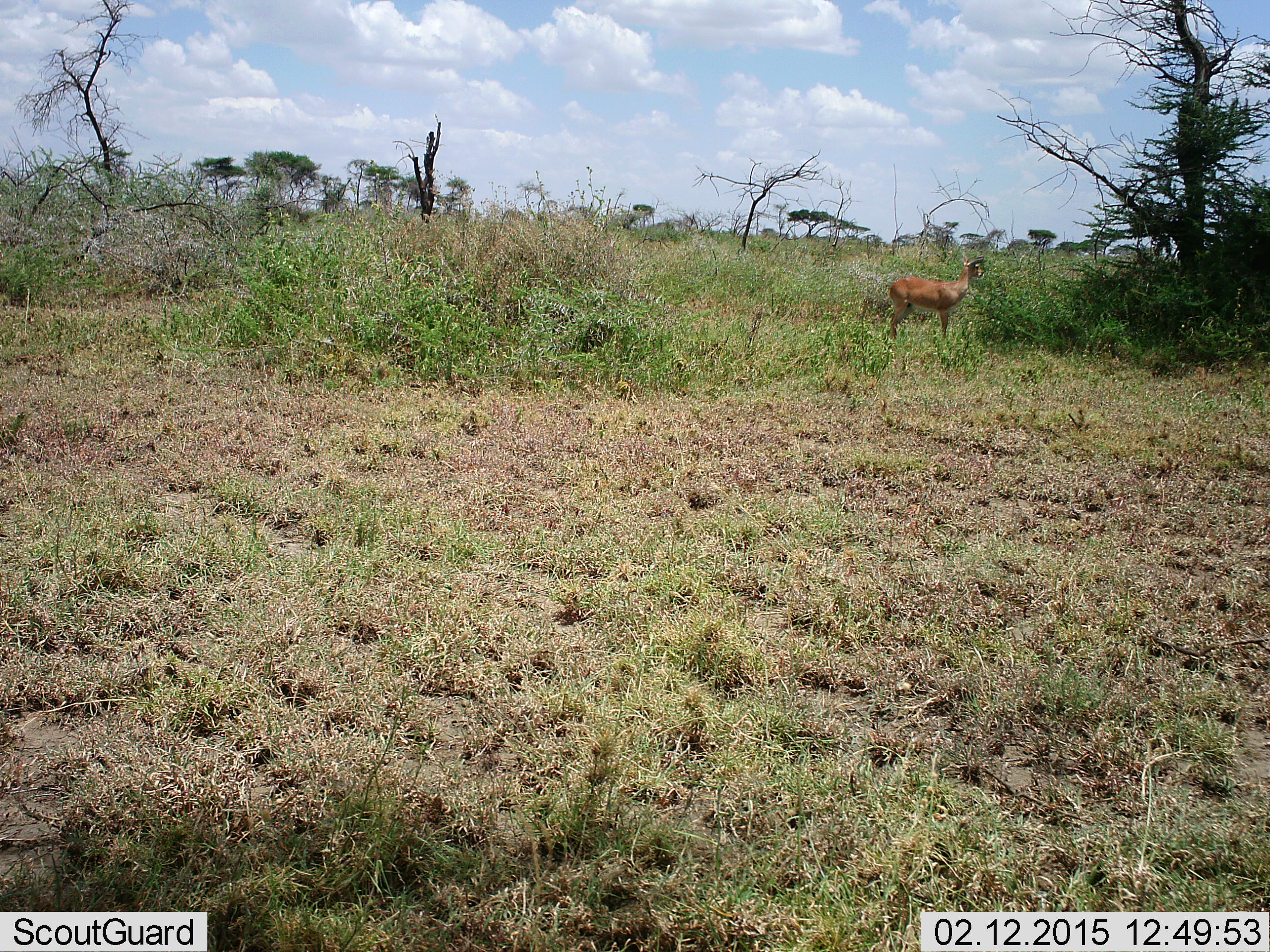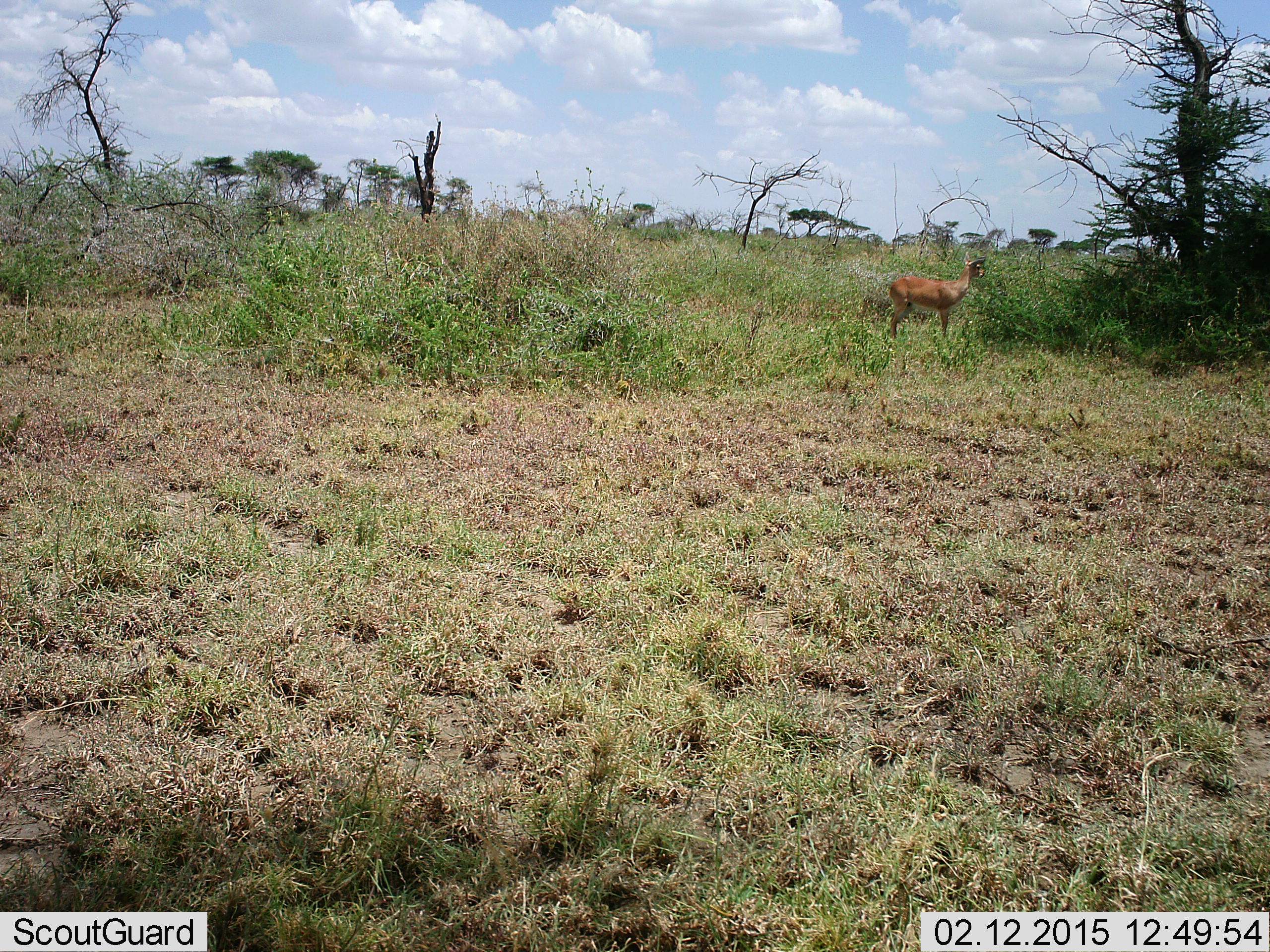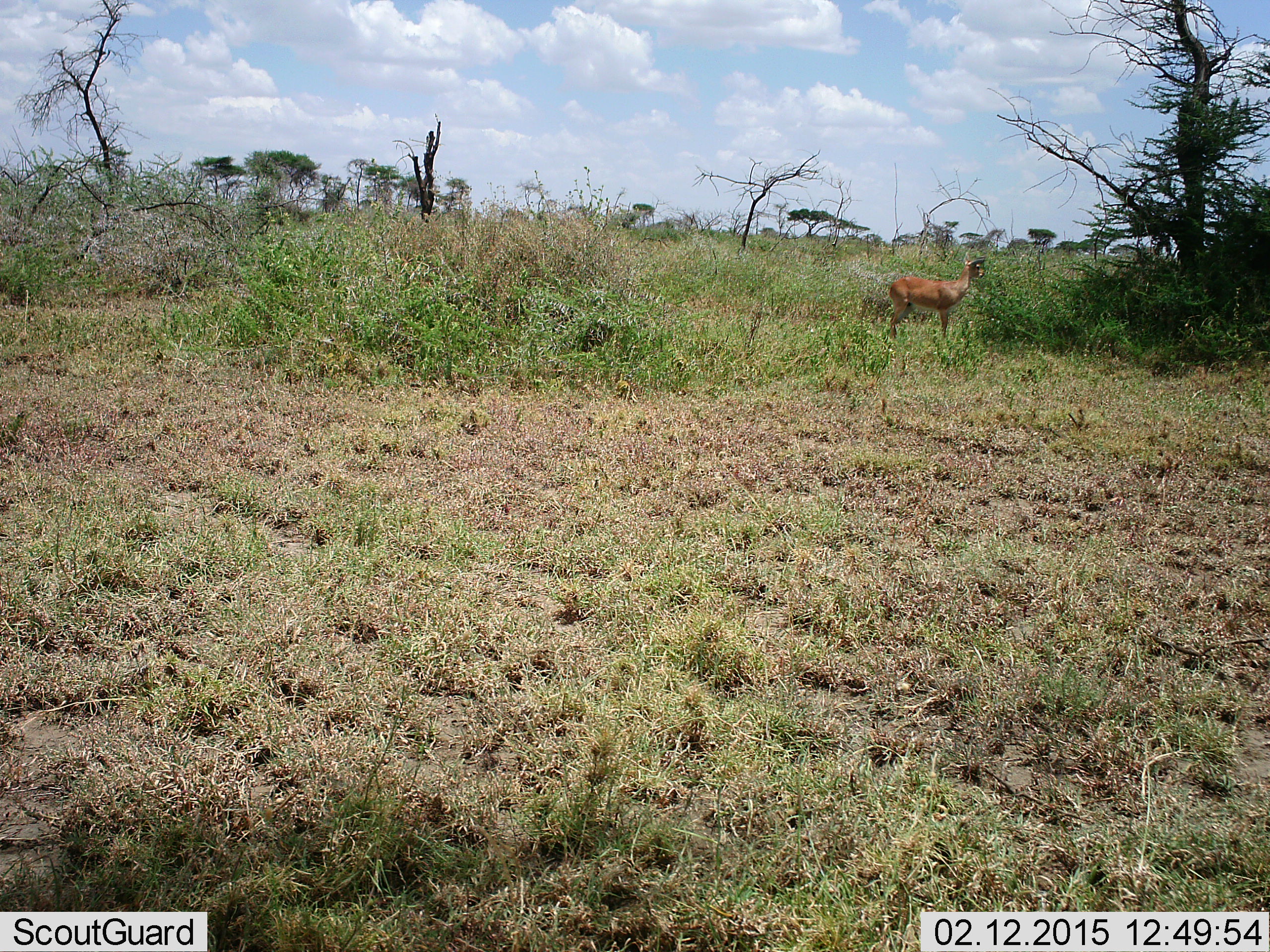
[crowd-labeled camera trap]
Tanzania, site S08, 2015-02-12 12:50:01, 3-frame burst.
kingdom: Animalia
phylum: Chordata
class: Mammalia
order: Artiodactyla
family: Bovidae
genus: Aepyceros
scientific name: Aepyceros melampus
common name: impala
Impala (Aepyceros melampus), count 1. Behavior (volunteer vote fractions): standing 100%, resting 0%, moving 0%, interacting 0%. Young present (vote fraction): 0%. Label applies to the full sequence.